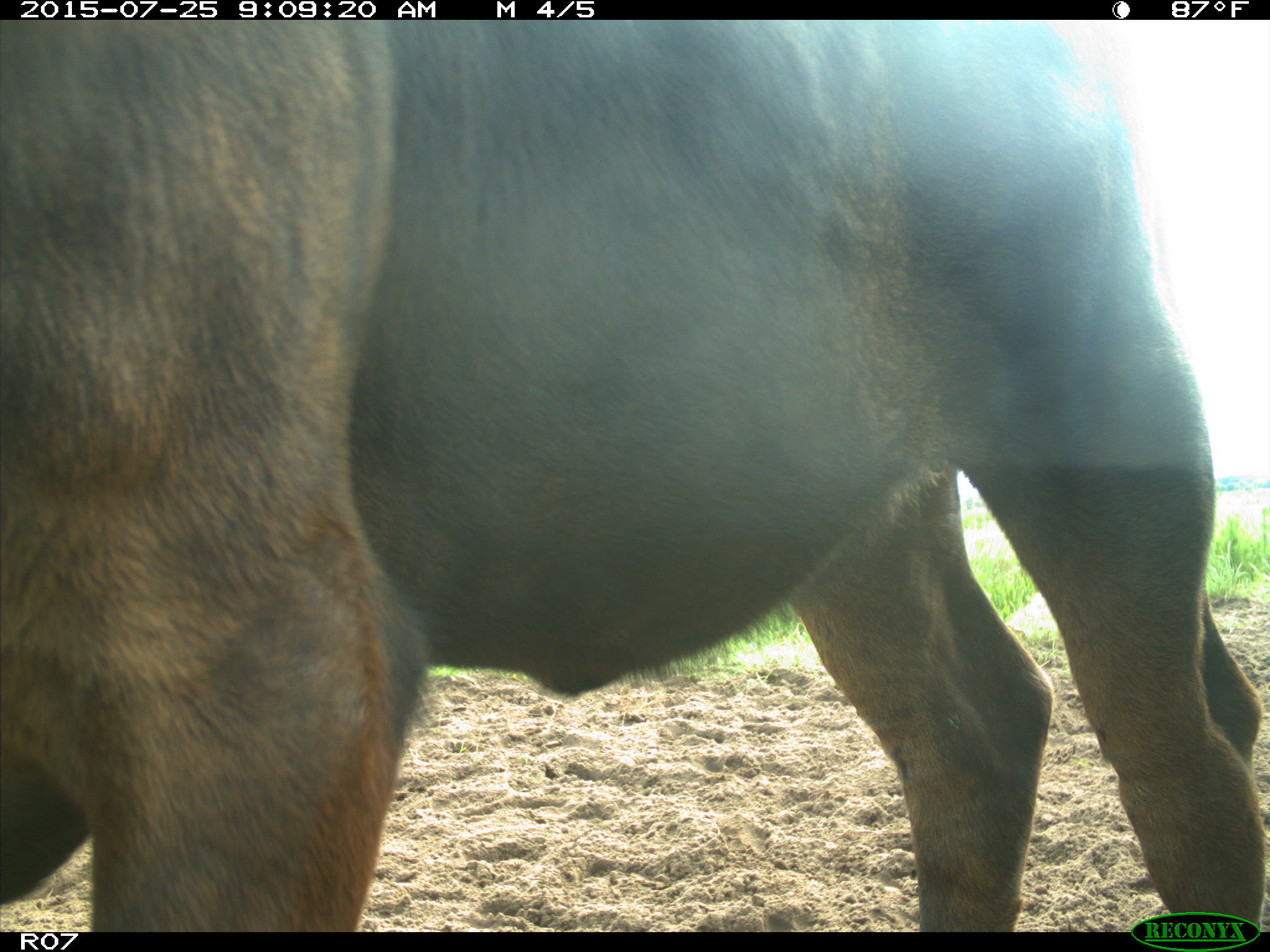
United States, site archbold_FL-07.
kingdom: Animalia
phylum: Chordata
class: Mammalia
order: Artiodactyla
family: Bovidae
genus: Bos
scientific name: Bos taurus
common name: domestic cow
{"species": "Bos taurus (domestic cow)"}